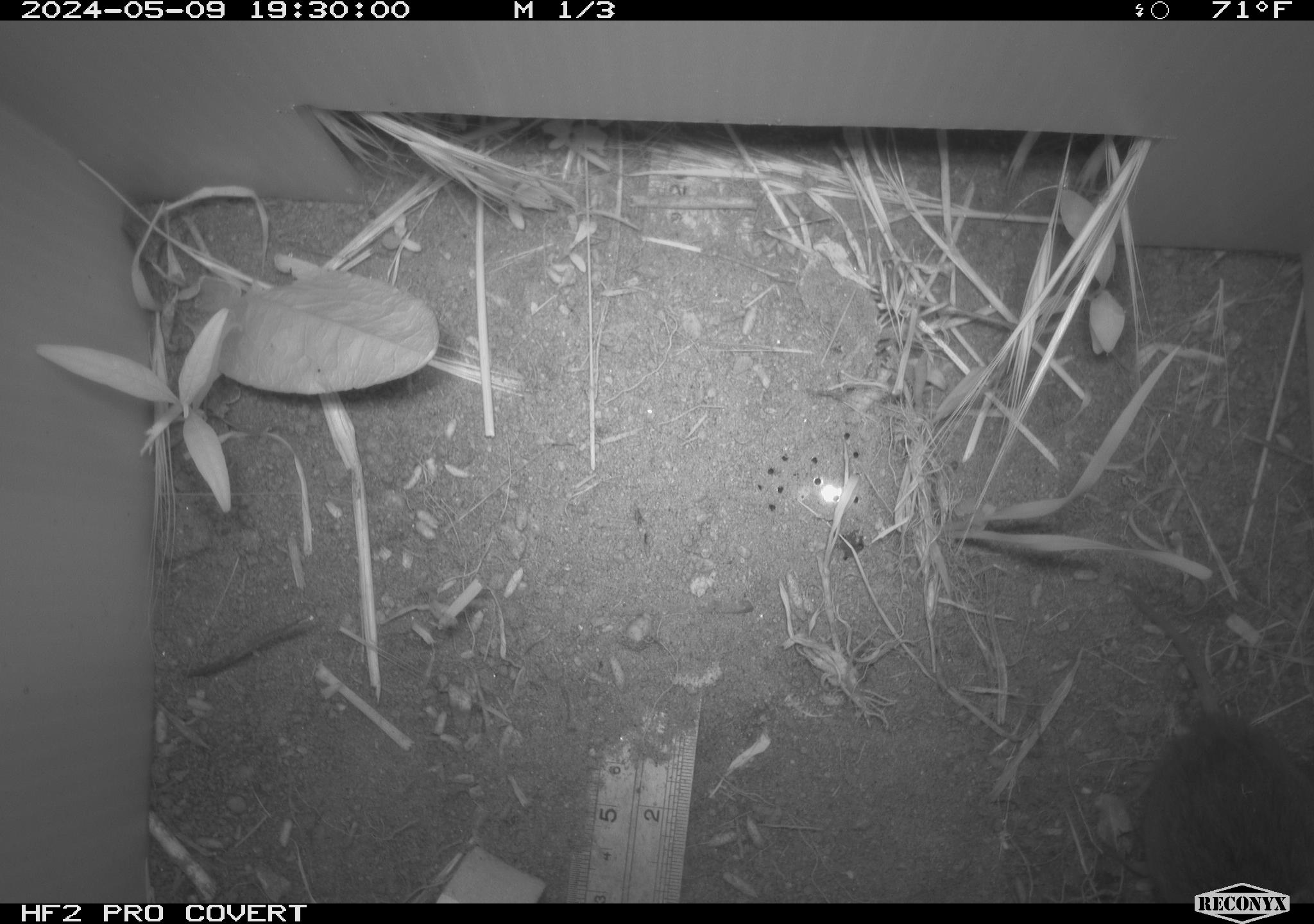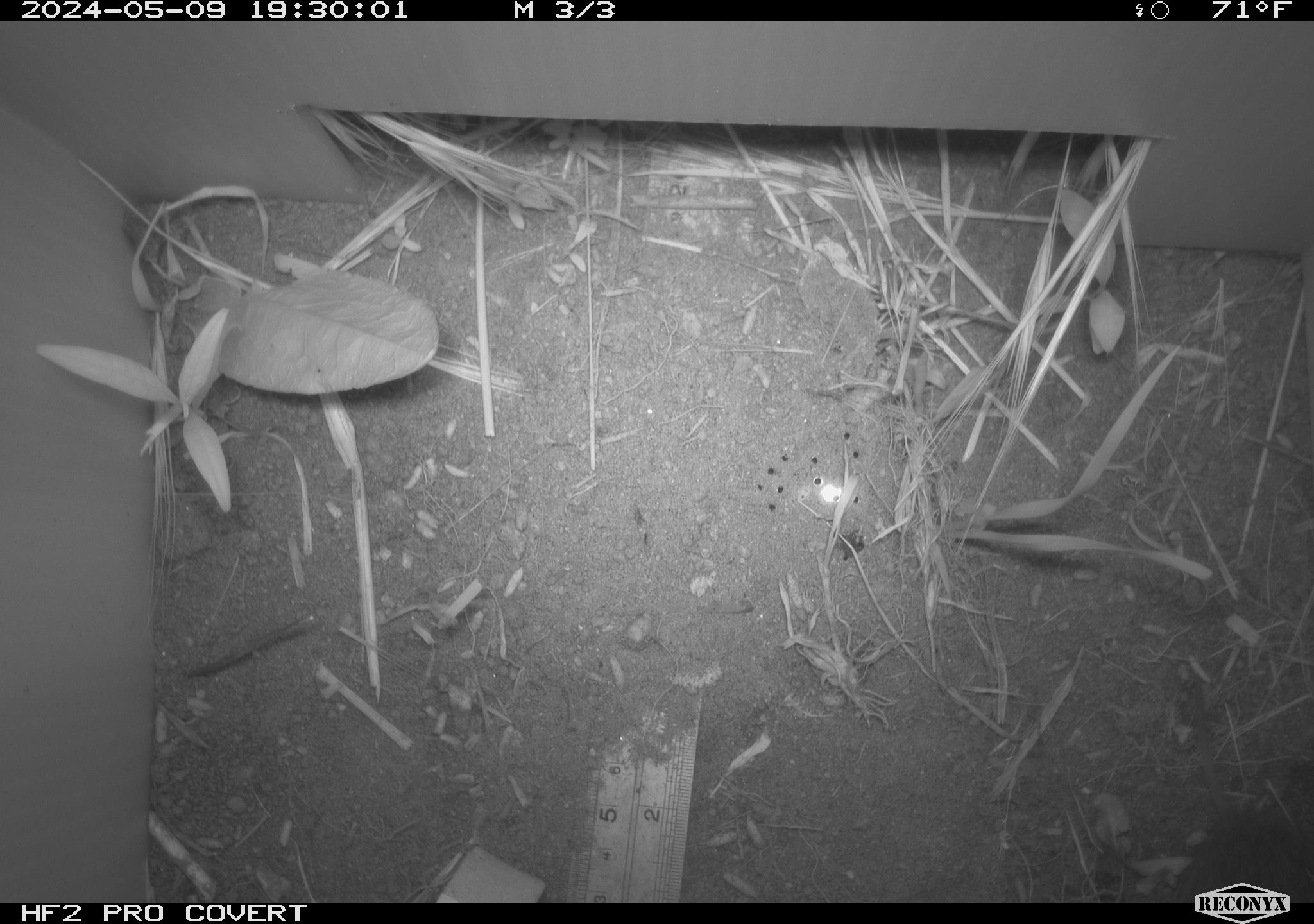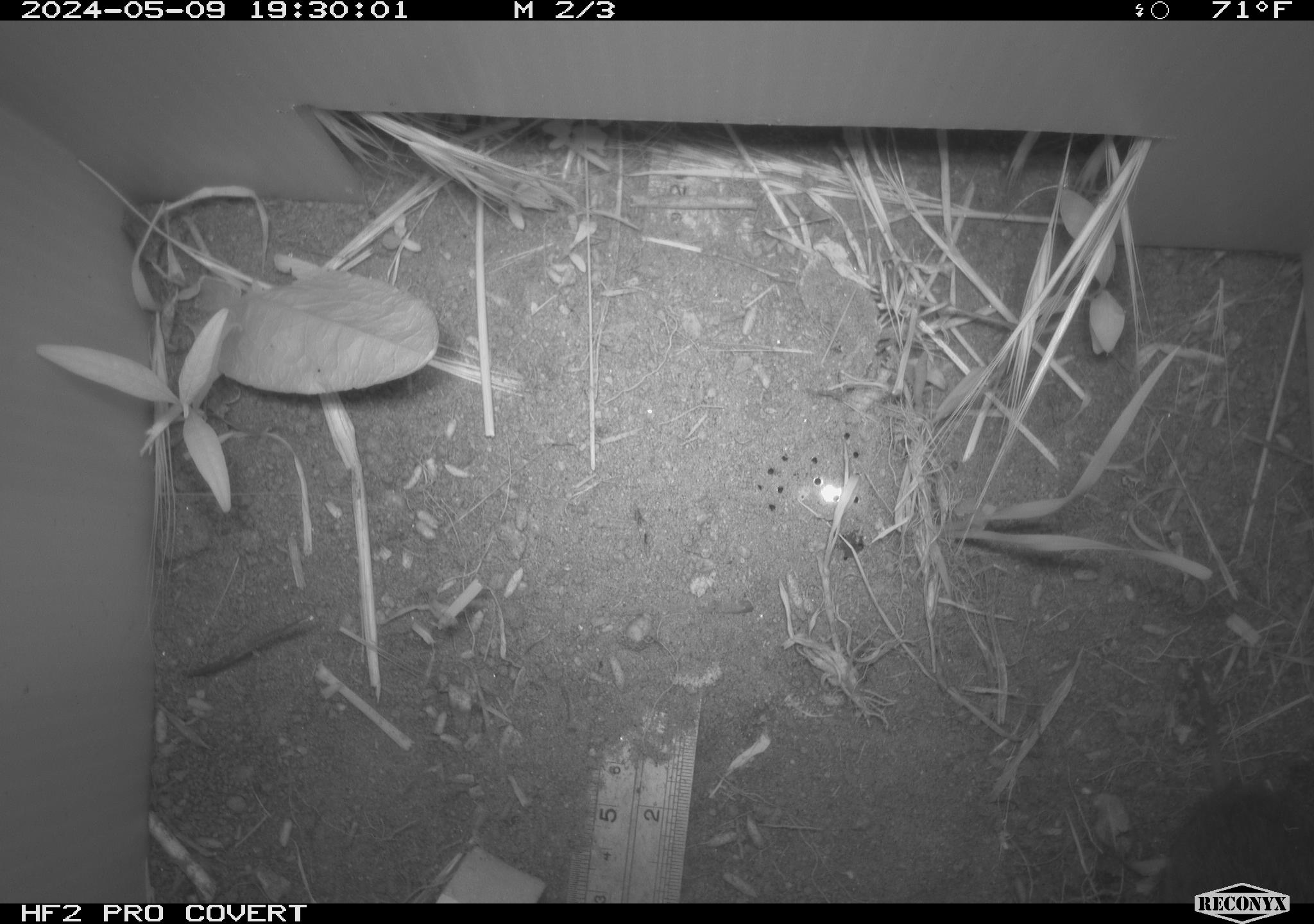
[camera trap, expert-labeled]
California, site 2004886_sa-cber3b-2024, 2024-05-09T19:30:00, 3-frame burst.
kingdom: Animalia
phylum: Chordata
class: Mammalia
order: Rodentia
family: Cricetidae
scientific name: Arvicolinae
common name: voles, lemmings, and muskrats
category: arvicolinae subfamily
Arvicolinae subfamily (voles, lemmings, and muskrats) (Arvicolinae).